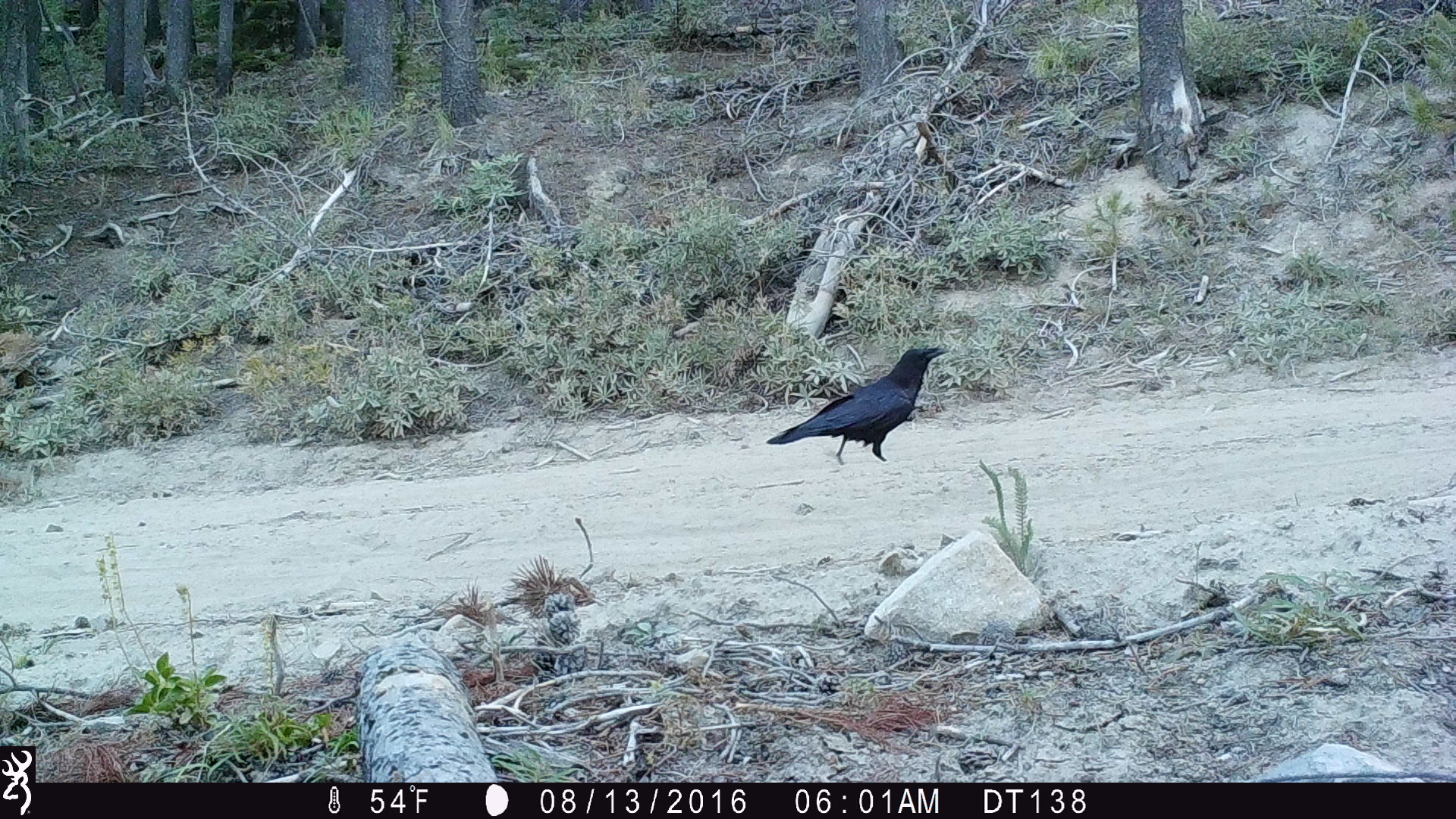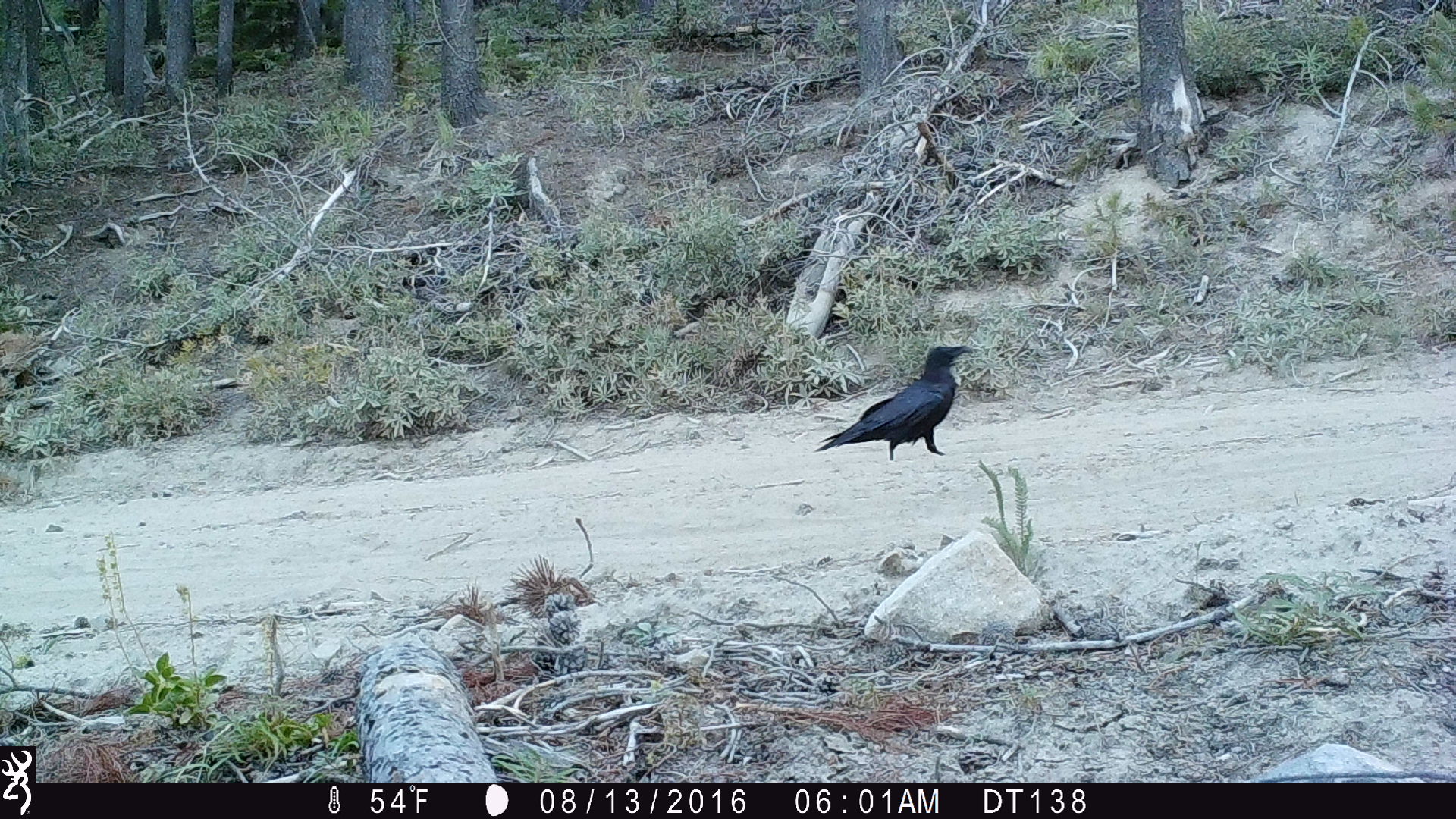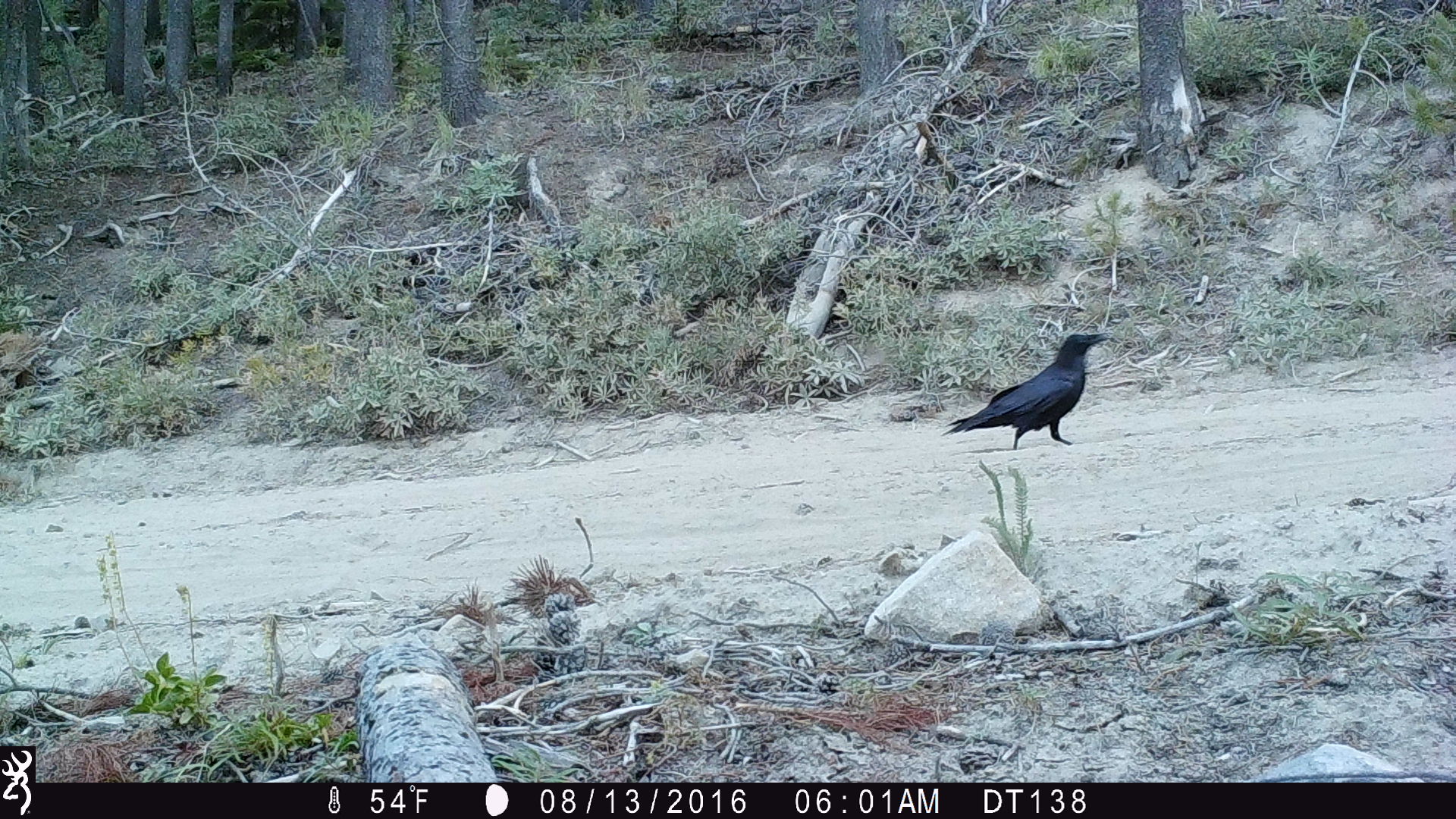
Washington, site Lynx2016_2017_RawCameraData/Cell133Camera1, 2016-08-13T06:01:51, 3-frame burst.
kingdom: Animalia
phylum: Chordata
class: Aves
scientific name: Aves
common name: birds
Aves (birds). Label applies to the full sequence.